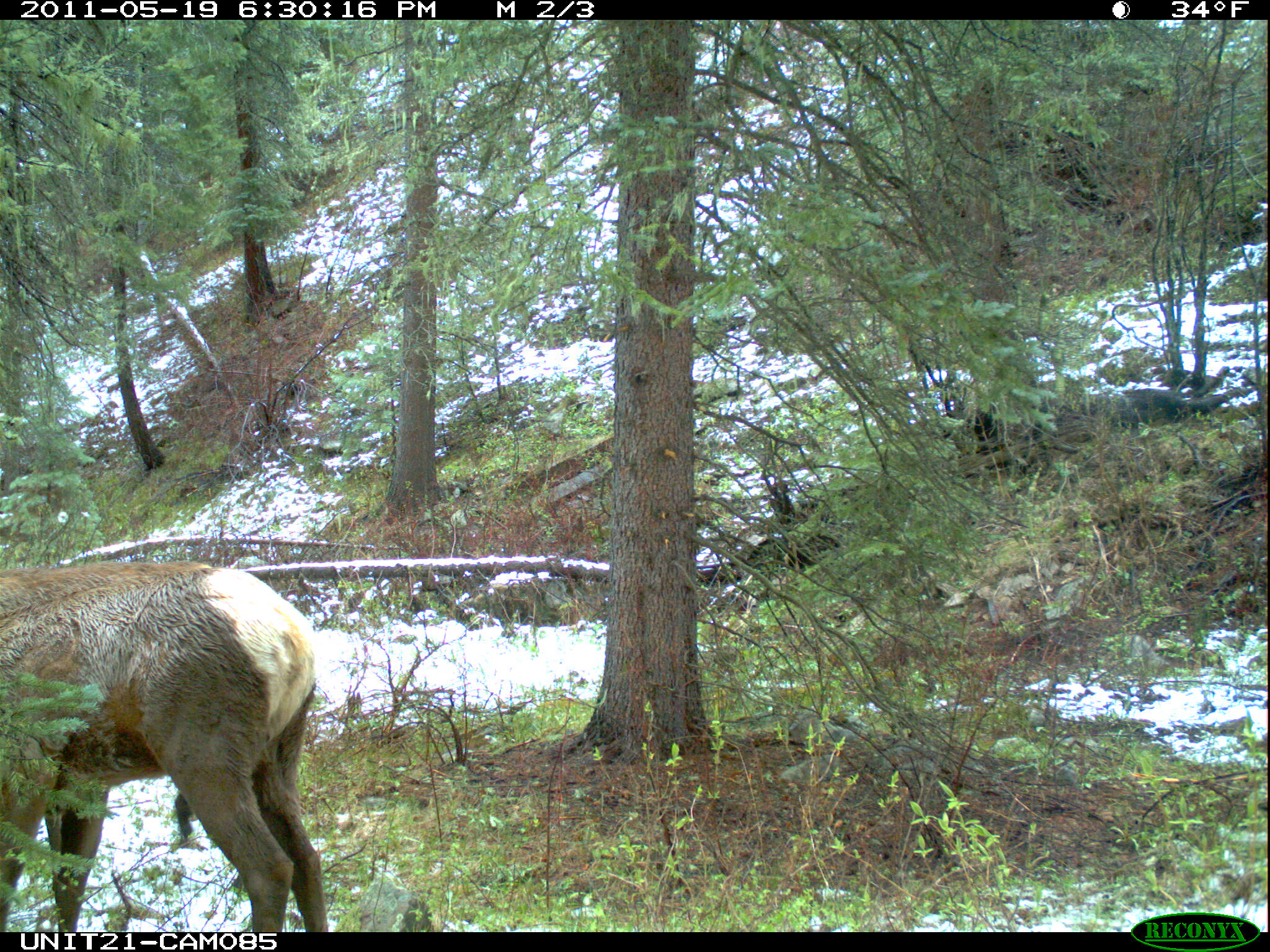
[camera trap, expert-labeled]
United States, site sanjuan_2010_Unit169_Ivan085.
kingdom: Animalia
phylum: Chordata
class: Mammalia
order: Artiodactyla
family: Cervidae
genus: Cervus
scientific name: Cervus elaphus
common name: red deer